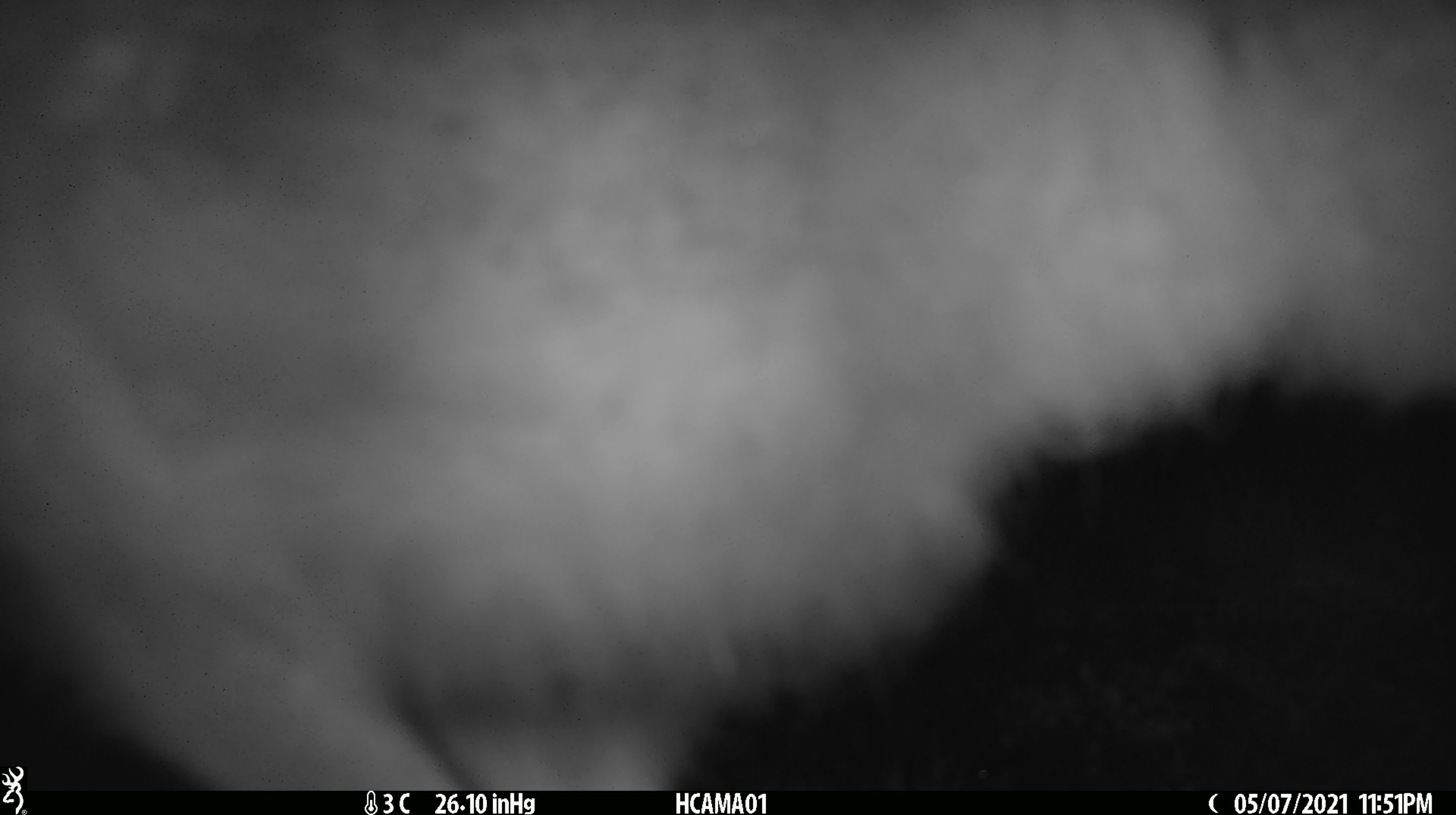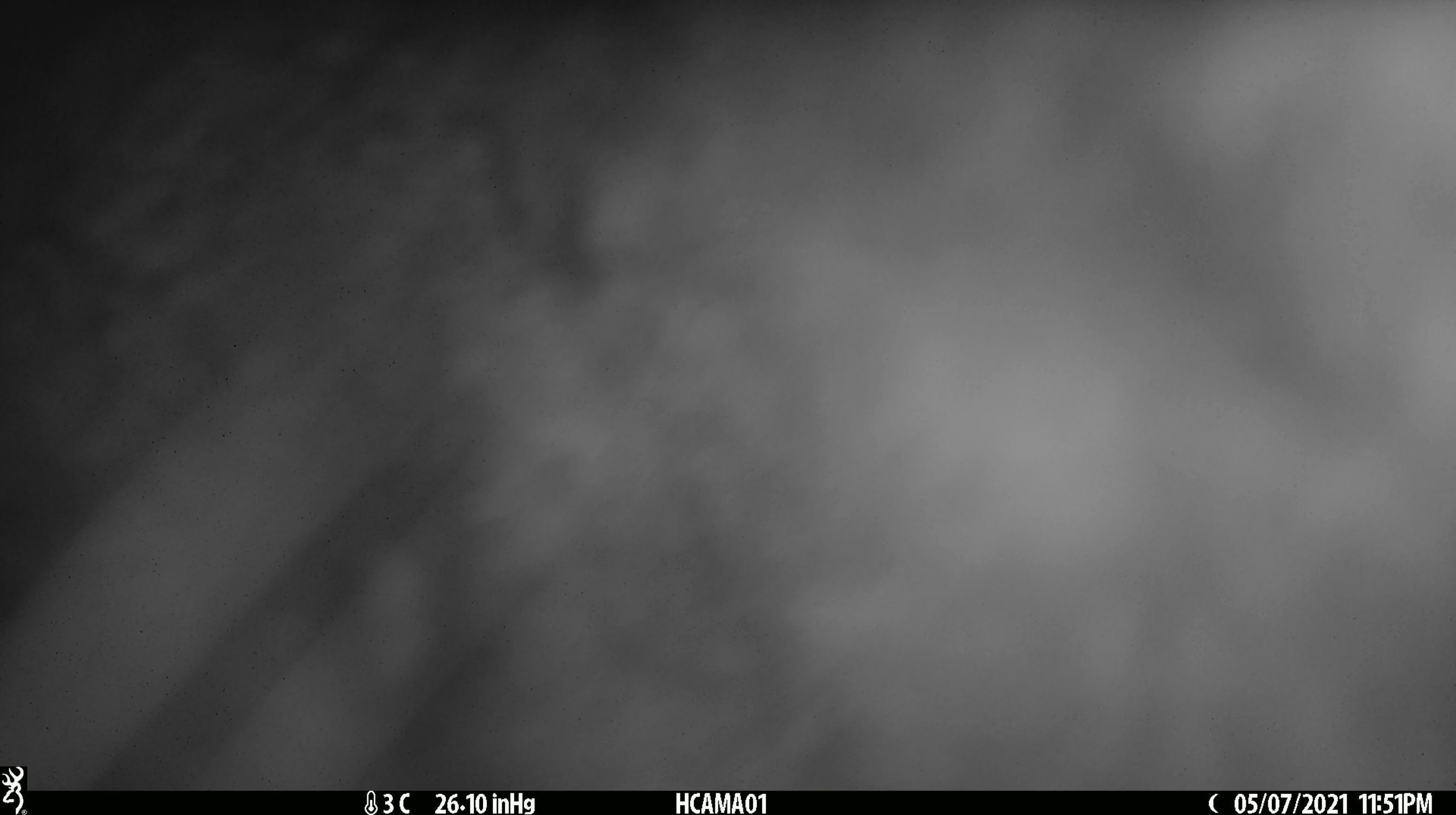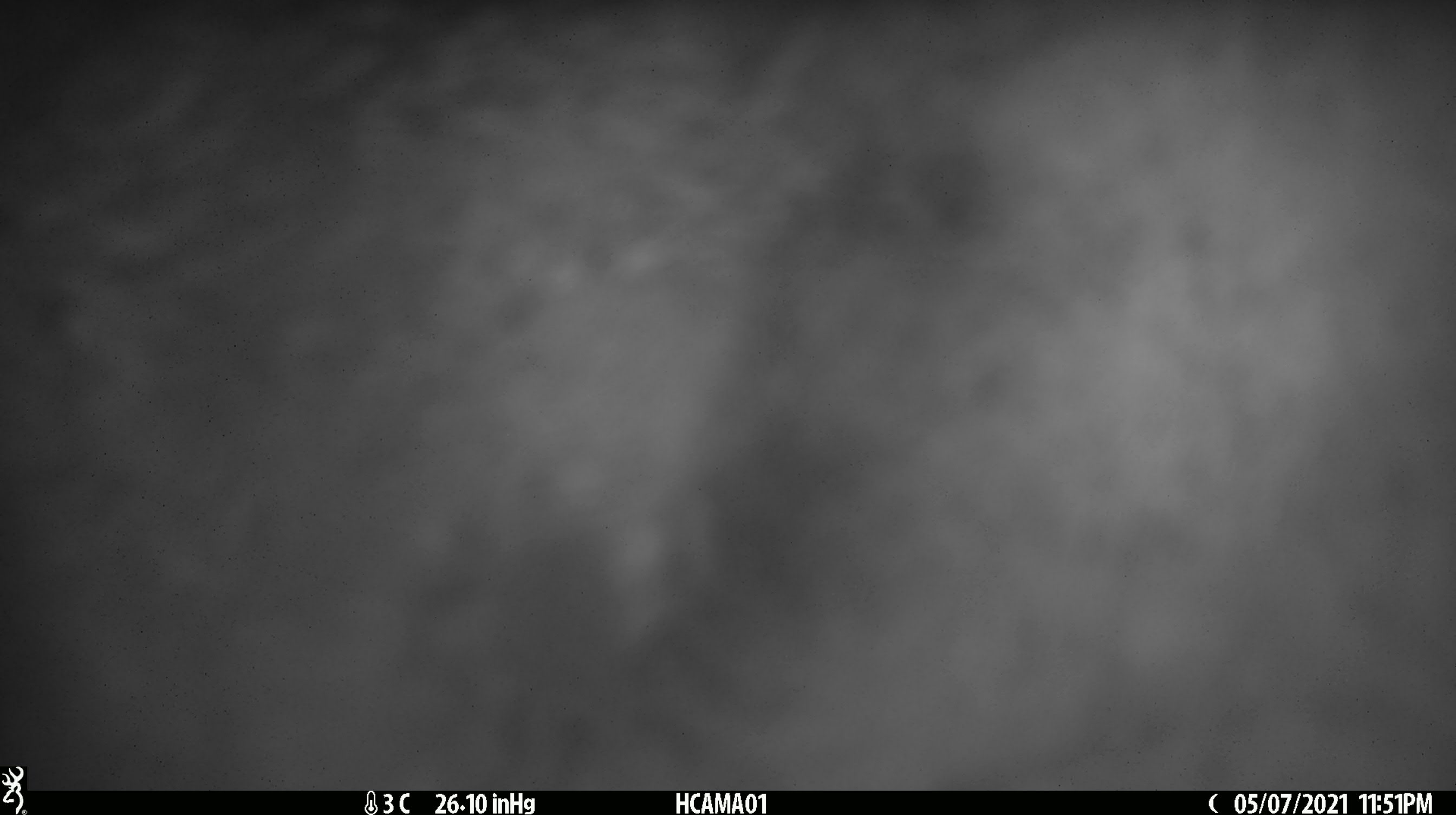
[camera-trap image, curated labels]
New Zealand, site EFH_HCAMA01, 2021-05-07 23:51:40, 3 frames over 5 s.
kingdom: Animalia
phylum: Chordata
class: Mammalia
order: Lagomorpha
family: Leporidae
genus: Lepus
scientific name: Lepus europaeus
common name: brown hare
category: hare